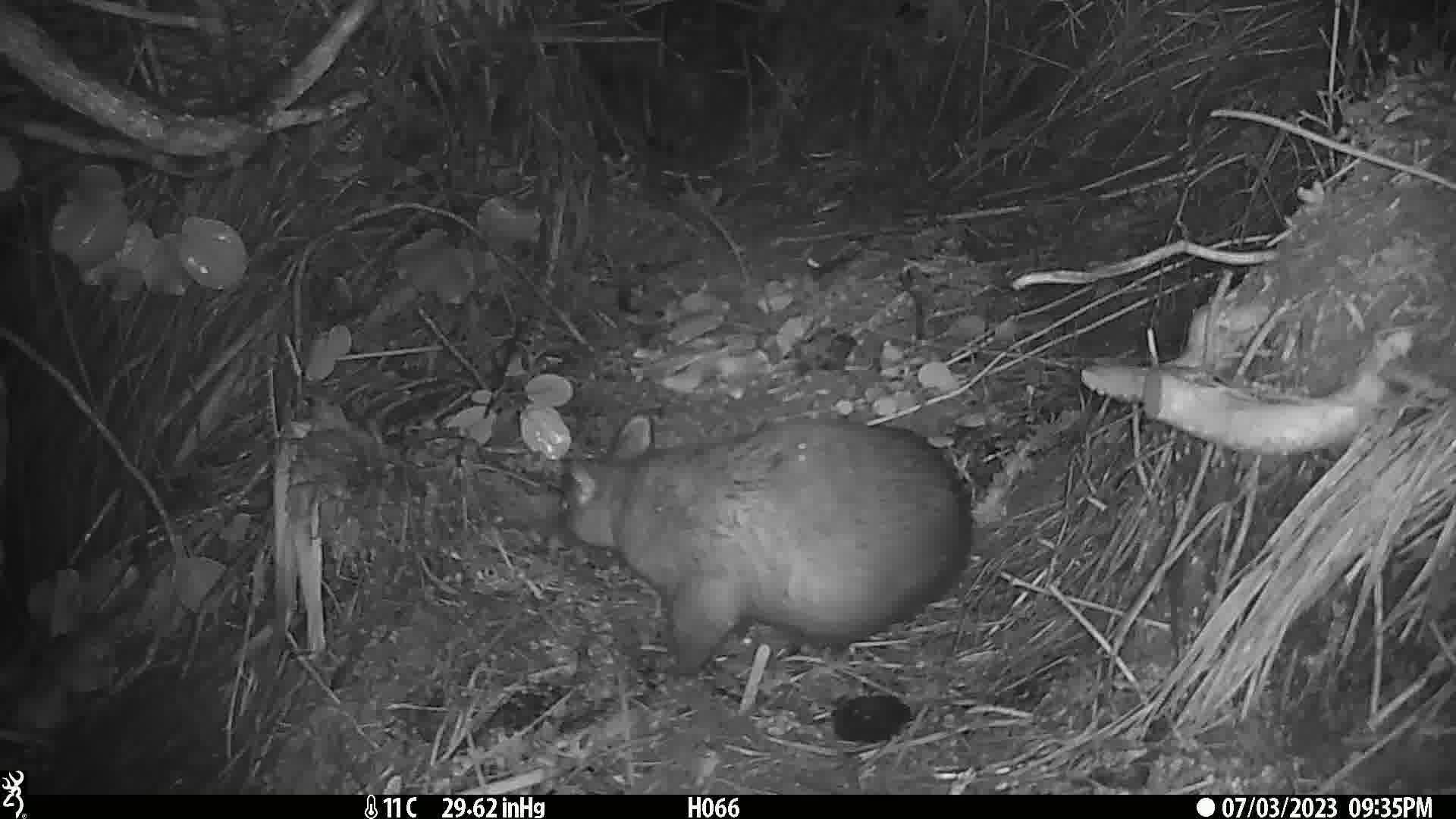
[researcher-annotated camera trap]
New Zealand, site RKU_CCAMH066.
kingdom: Animalia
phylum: Chordata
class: Mammalia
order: Diprotodontia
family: Phalangeridae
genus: Trichosurus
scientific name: Trichosurus vulpecula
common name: common brushtail possum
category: possum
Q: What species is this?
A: Possum (common brushtail possum) (Trichosurus vulpecula).